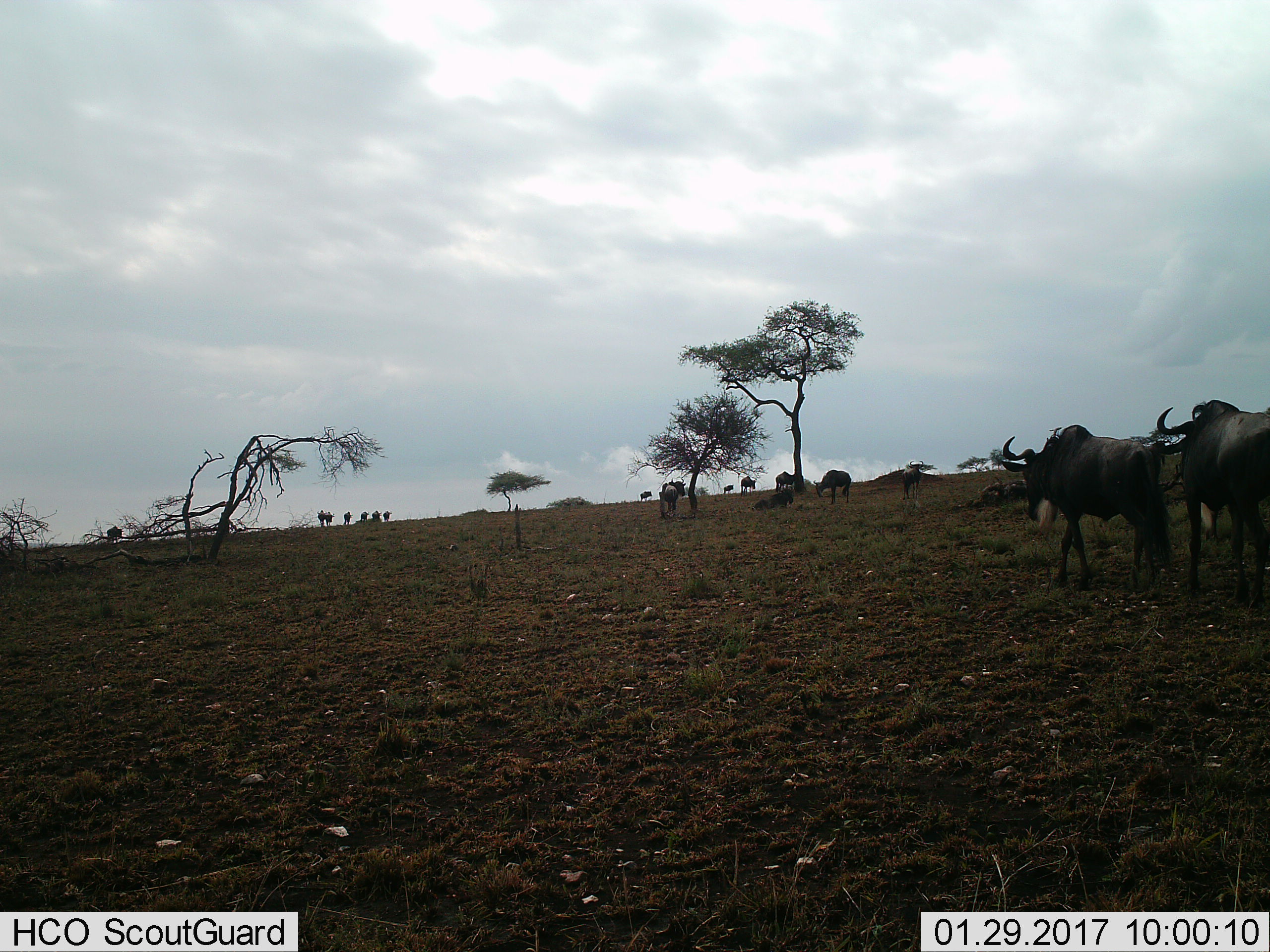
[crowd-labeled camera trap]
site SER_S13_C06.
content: unidentified animal